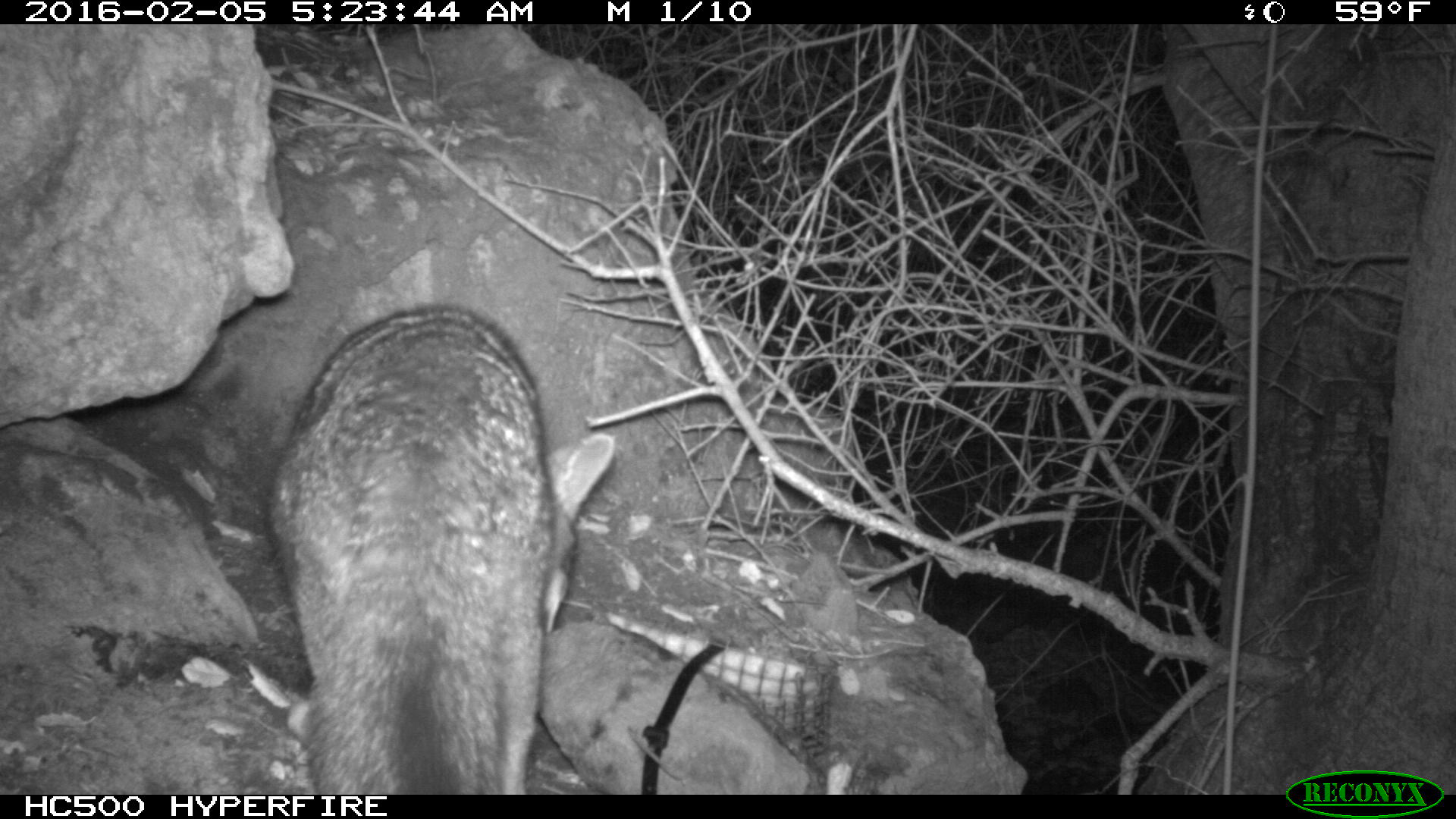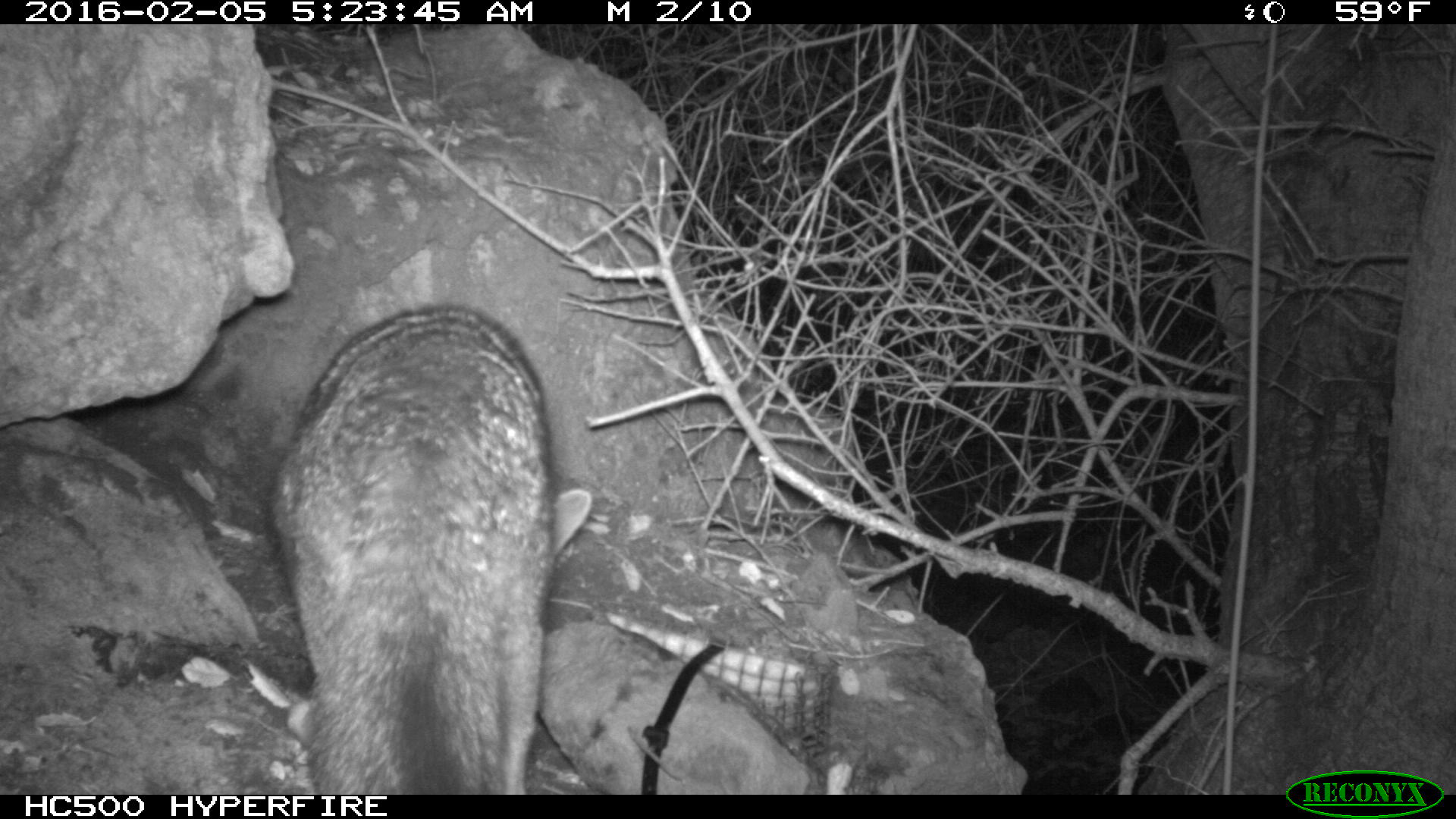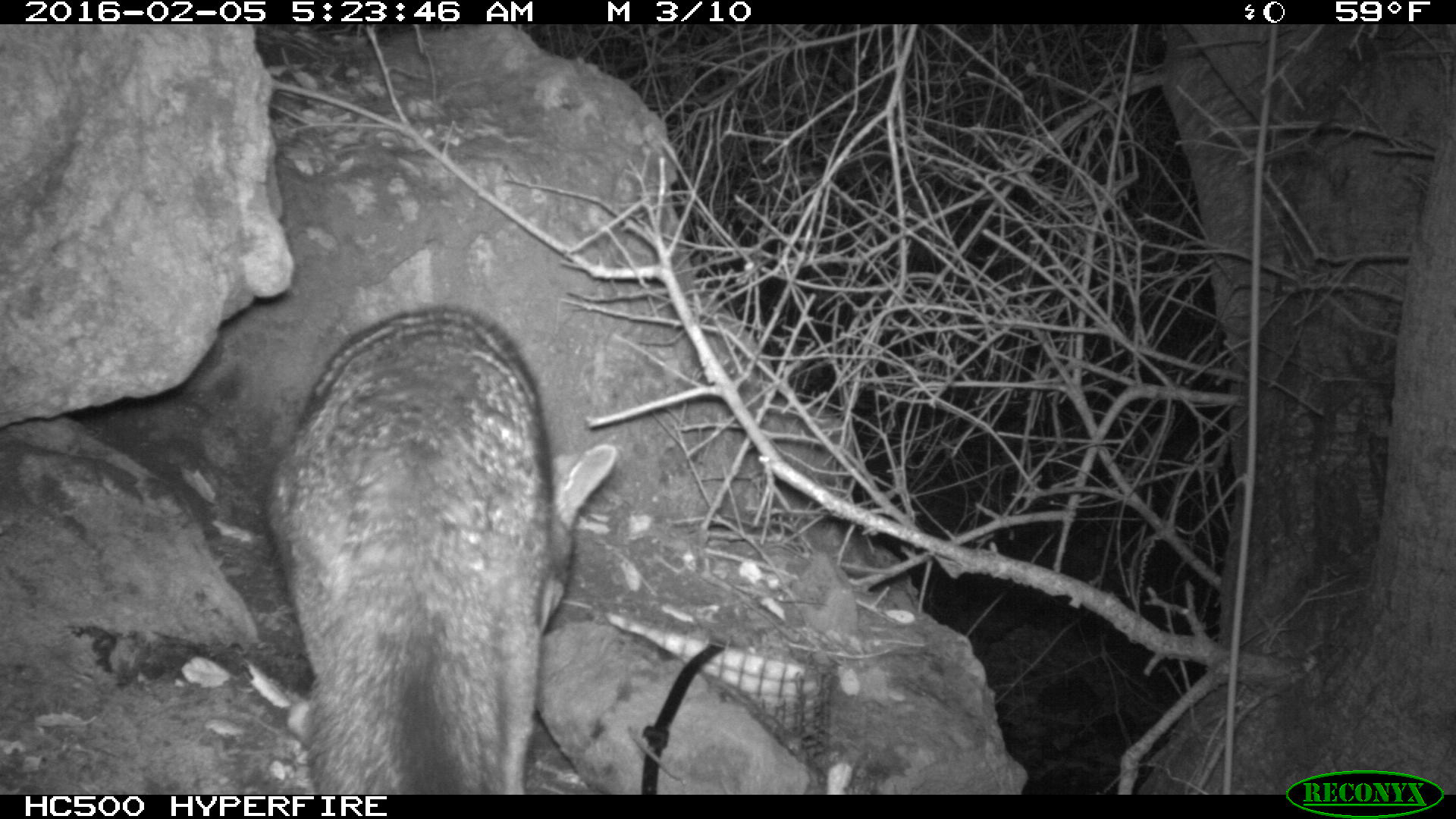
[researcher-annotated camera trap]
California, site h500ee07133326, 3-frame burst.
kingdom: Animalia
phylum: Chordata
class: Mammalia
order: Carnivora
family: Canidae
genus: Urocyon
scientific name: Urocyon littoralis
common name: island fox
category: fox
Fox (island fox) (Urocyon littoralis).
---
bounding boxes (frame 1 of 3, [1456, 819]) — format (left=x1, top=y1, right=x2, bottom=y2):
fox: (left=255, top=304, right=615, bottom=793)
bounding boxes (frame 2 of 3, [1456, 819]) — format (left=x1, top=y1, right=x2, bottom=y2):
fox: (left=268, top=306, right=591, bottom=794)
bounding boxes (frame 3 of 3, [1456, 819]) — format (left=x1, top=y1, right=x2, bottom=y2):
fox: (left=262, top=301, right=621, bottom=793)